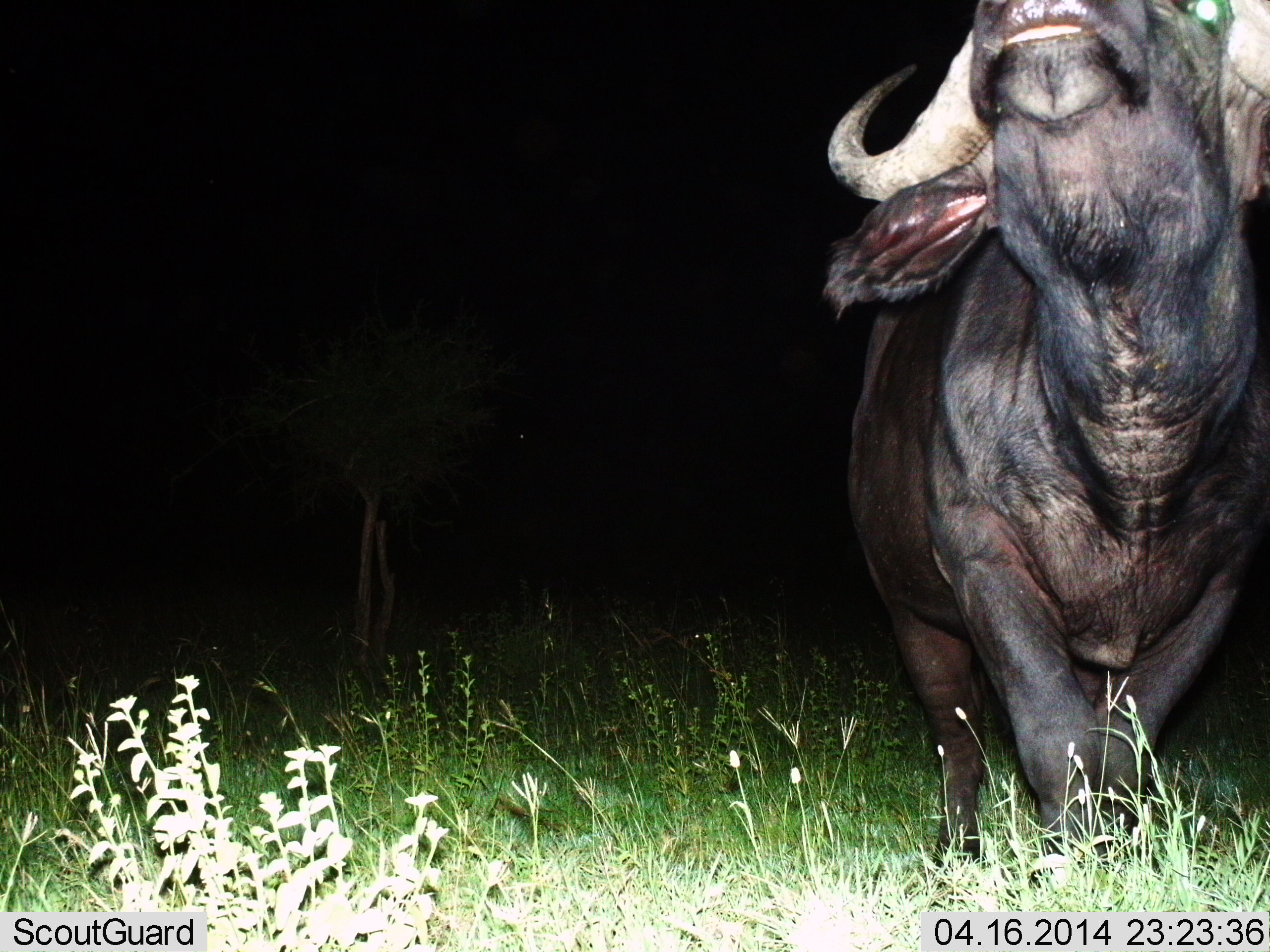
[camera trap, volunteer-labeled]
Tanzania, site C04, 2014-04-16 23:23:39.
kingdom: Animalia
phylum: Chordata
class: Mammalia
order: Artiodactyla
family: Bovidae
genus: Syncerus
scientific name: Syncerus caffer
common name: cape buffalo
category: buffalo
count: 1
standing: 77%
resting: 0%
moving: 21%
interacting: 3%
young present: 0%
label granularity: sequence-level